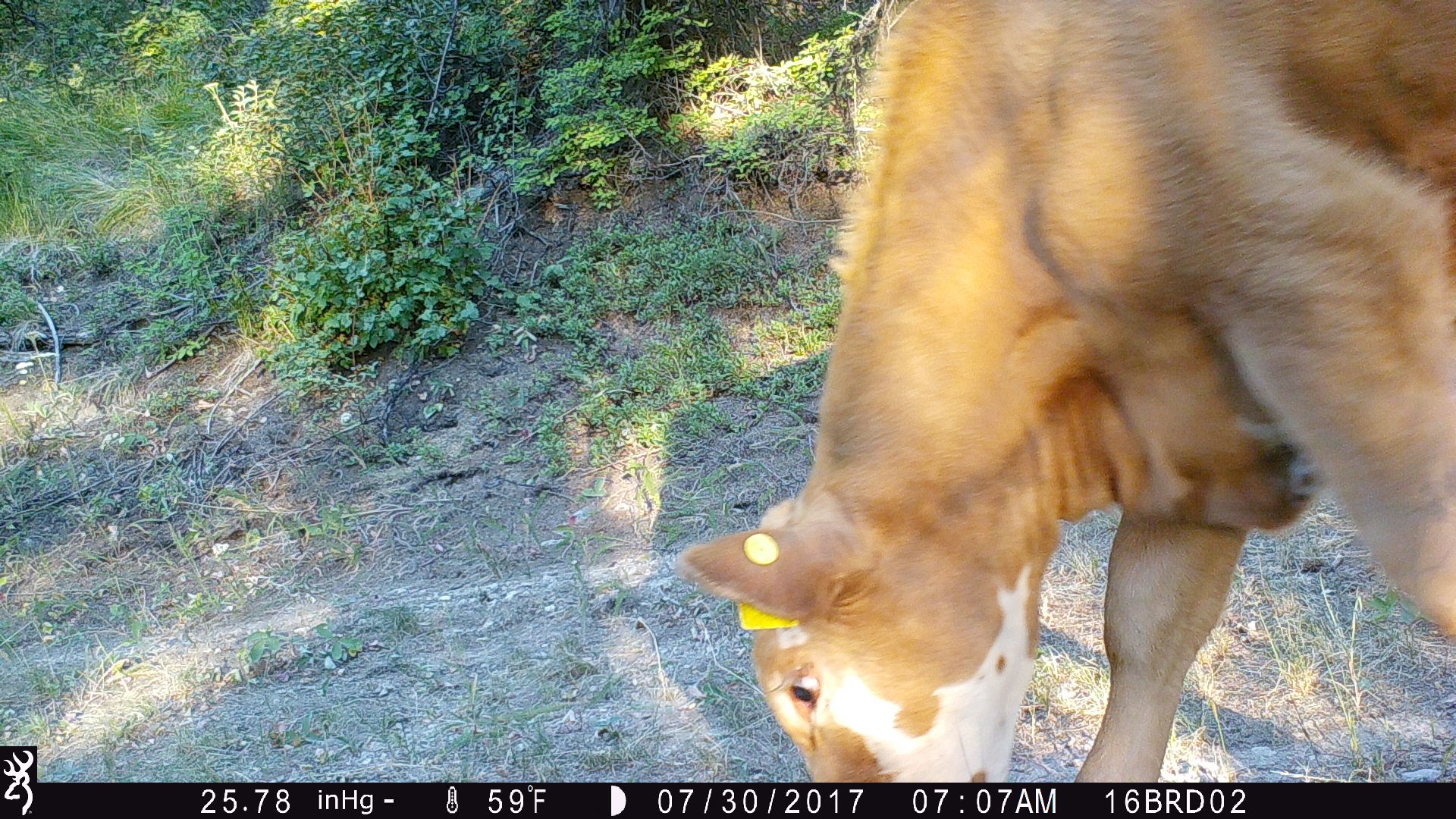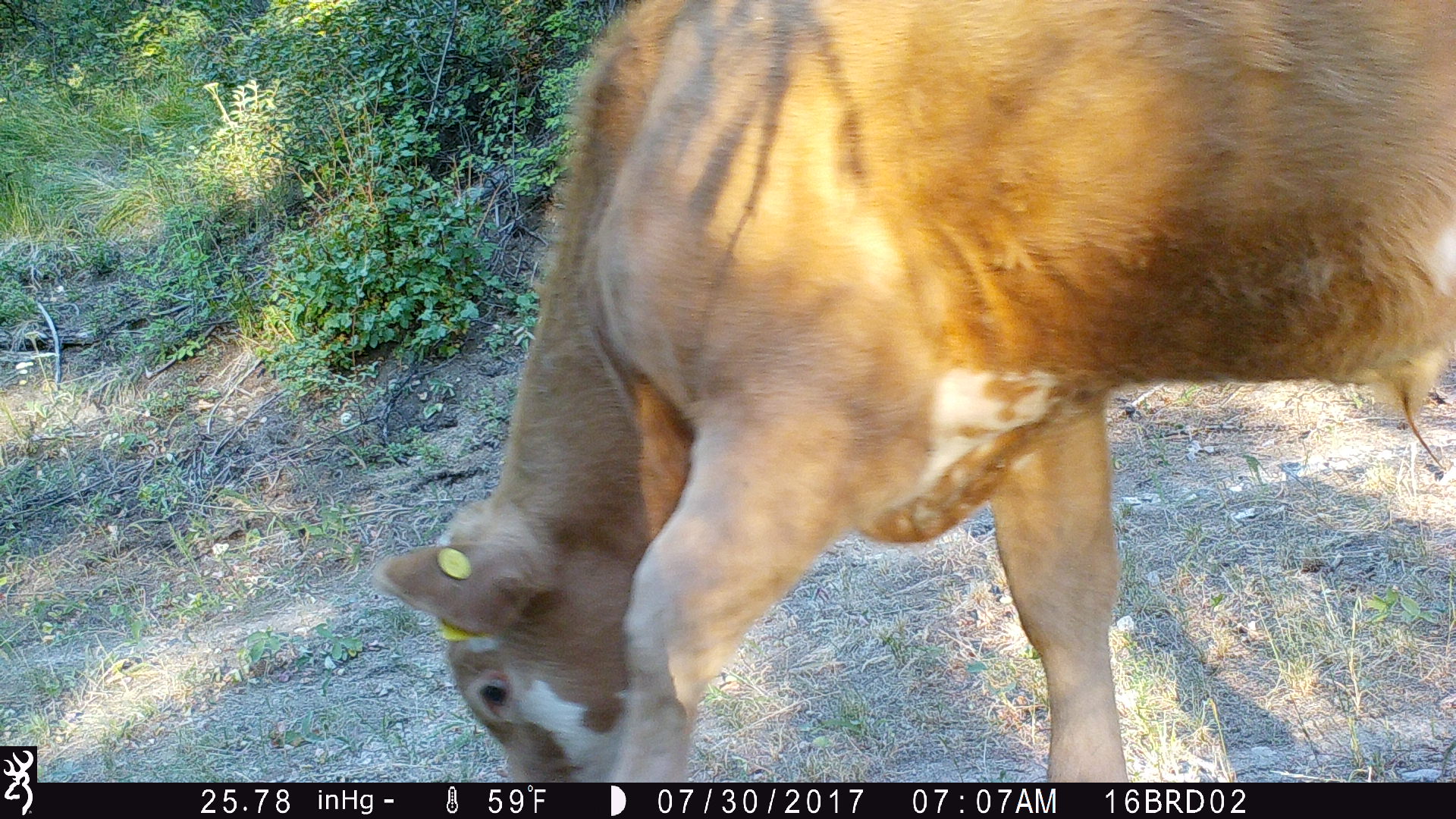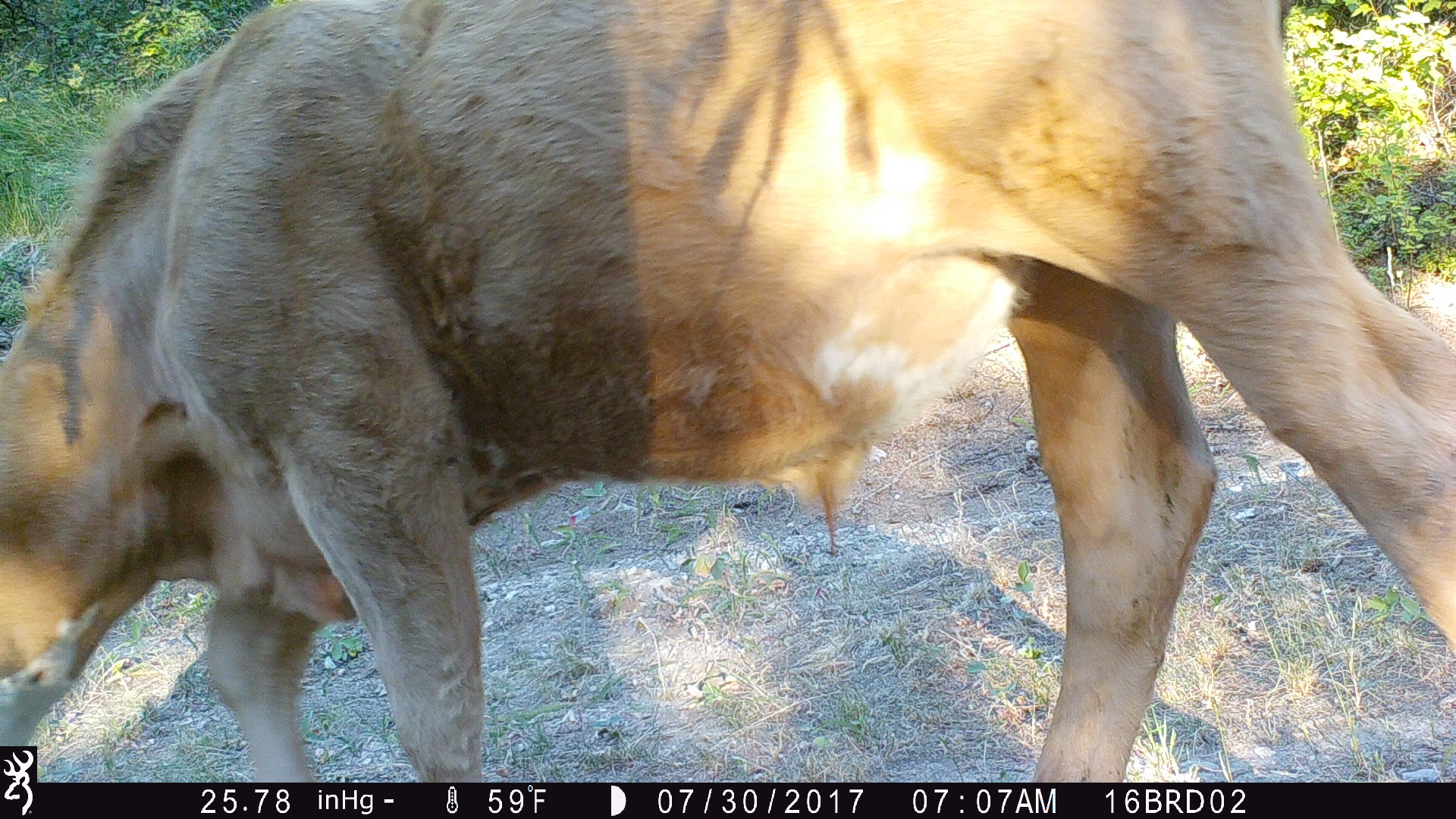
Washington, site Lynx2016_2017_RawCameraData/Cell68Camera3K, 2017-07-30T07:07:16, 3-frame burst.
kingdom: Animalia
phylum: Chordata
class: Mammalia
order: Artiodactyla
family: Bovidae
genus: Bos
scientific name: Bos taurus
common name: domestic cattle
Domestic cattle (Bos taurus). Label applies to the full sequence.